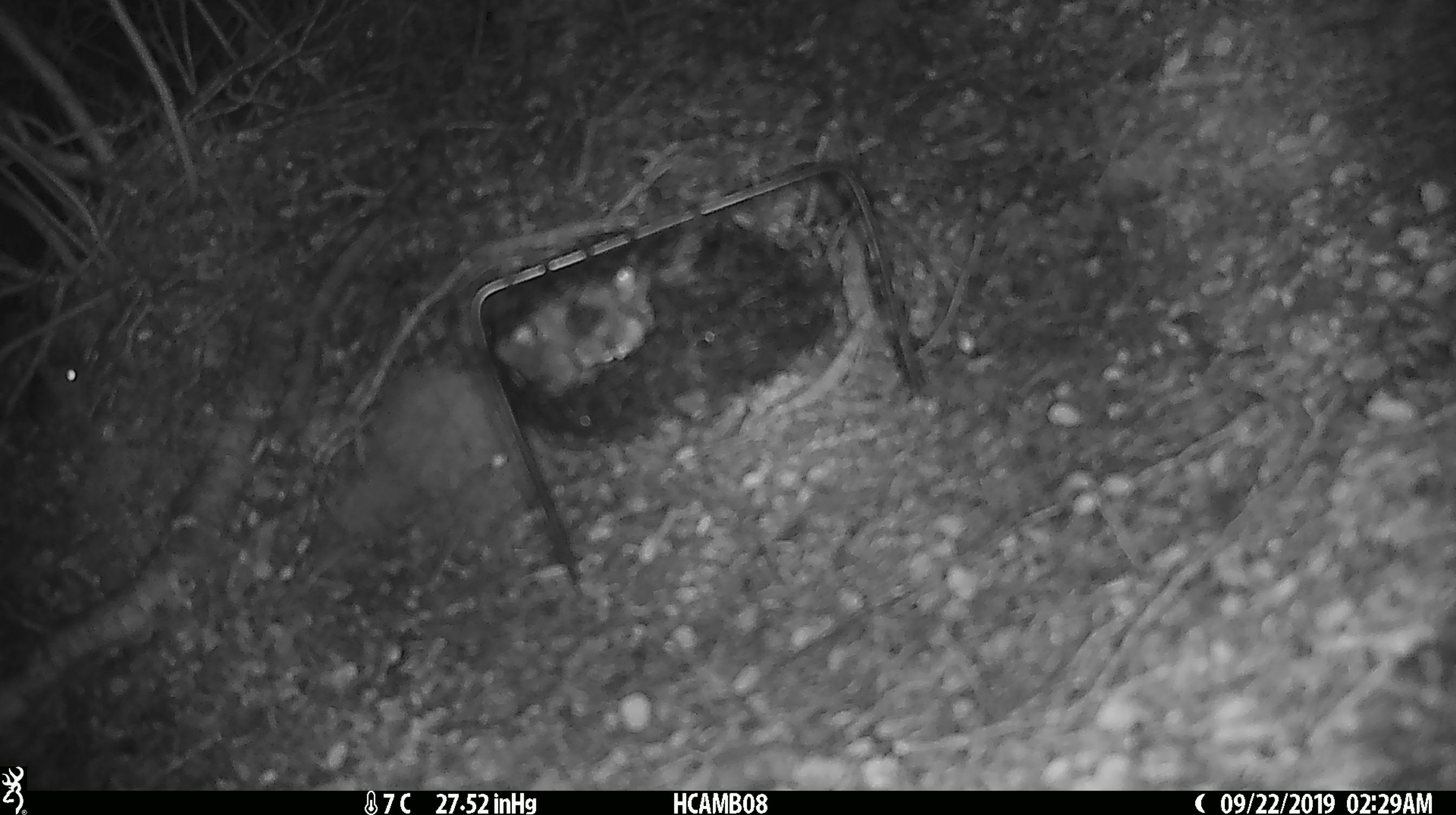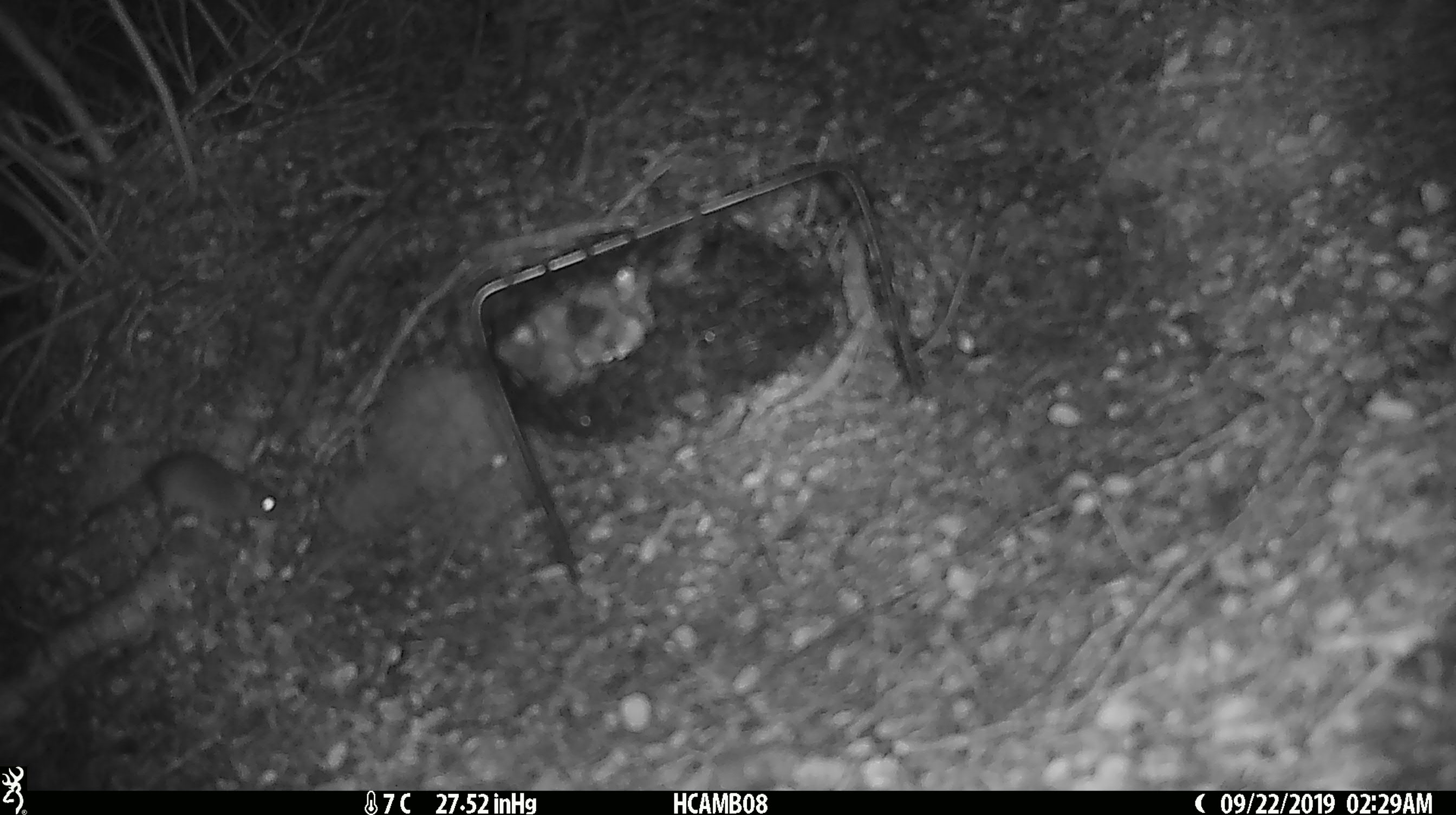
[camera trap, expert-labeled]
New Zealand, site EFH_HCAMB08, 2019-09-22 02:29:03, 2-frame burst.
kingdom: Animalia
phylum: Chordata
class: Mammalia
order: Rodentia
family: Muridae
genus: Mus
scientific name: Mus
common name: mouse